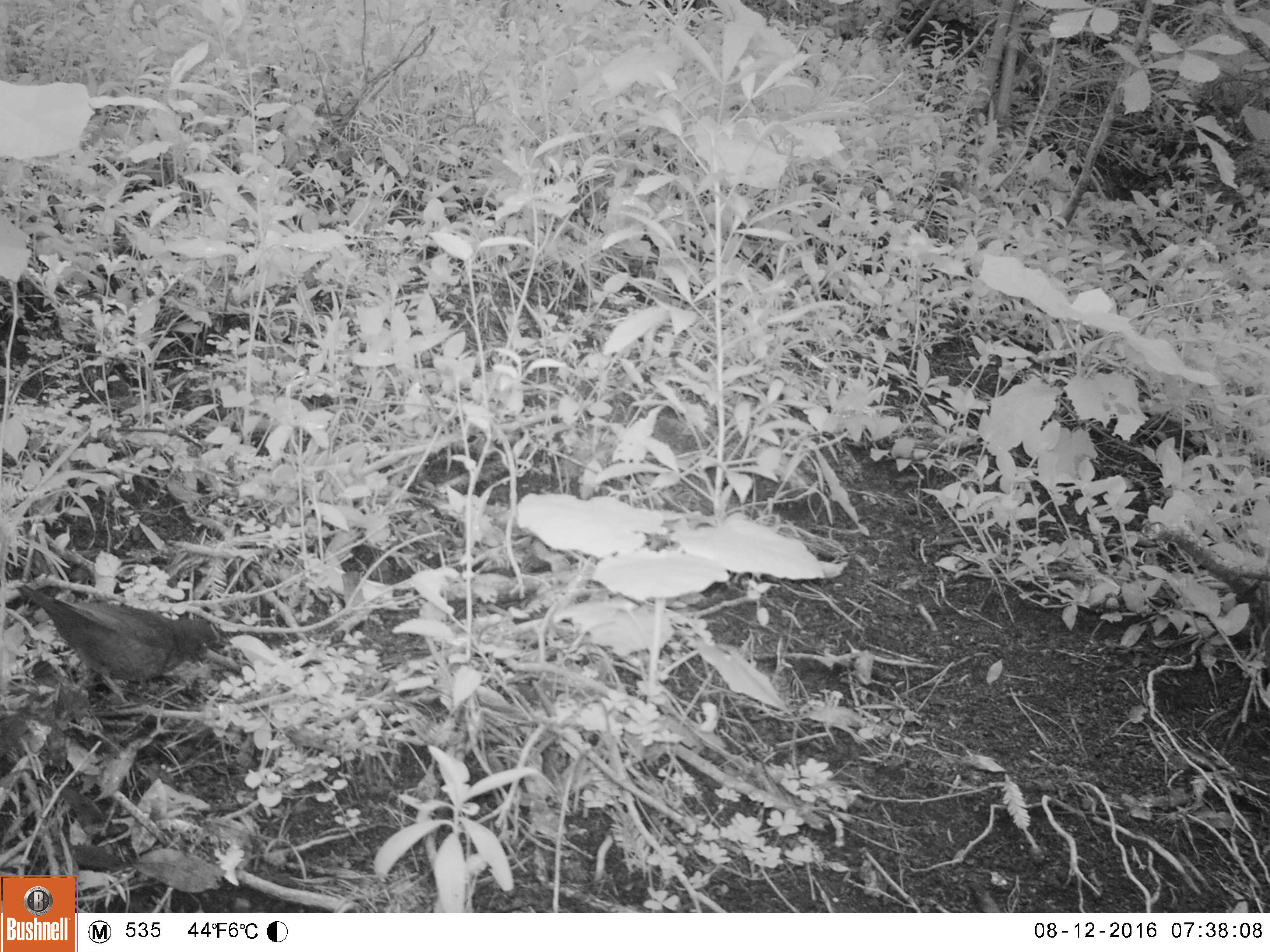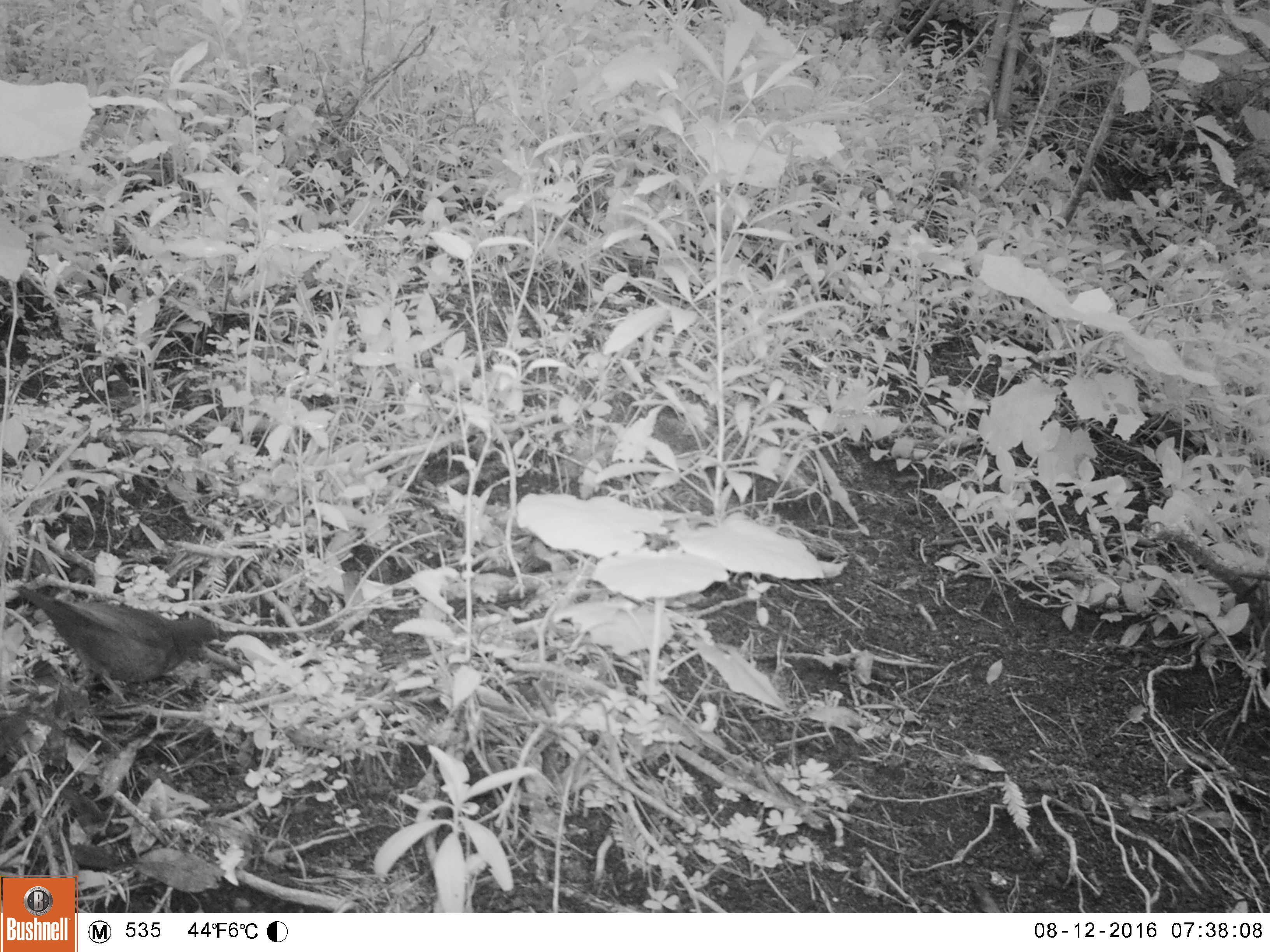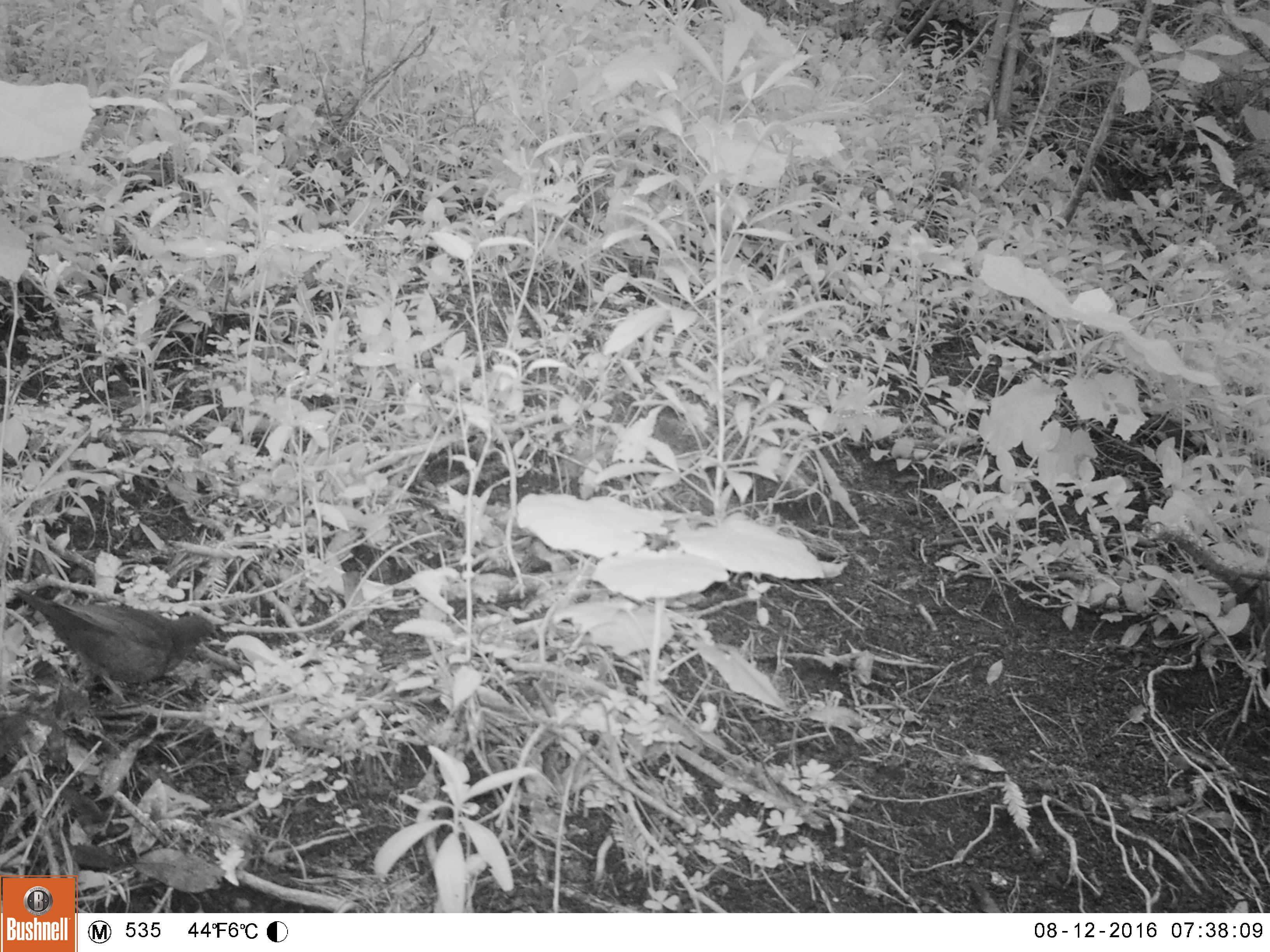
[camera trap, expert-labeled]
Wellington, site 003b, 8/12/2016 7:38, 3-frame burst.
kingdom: Animalia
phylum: Chordata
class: Aves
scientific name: Aves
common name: bird